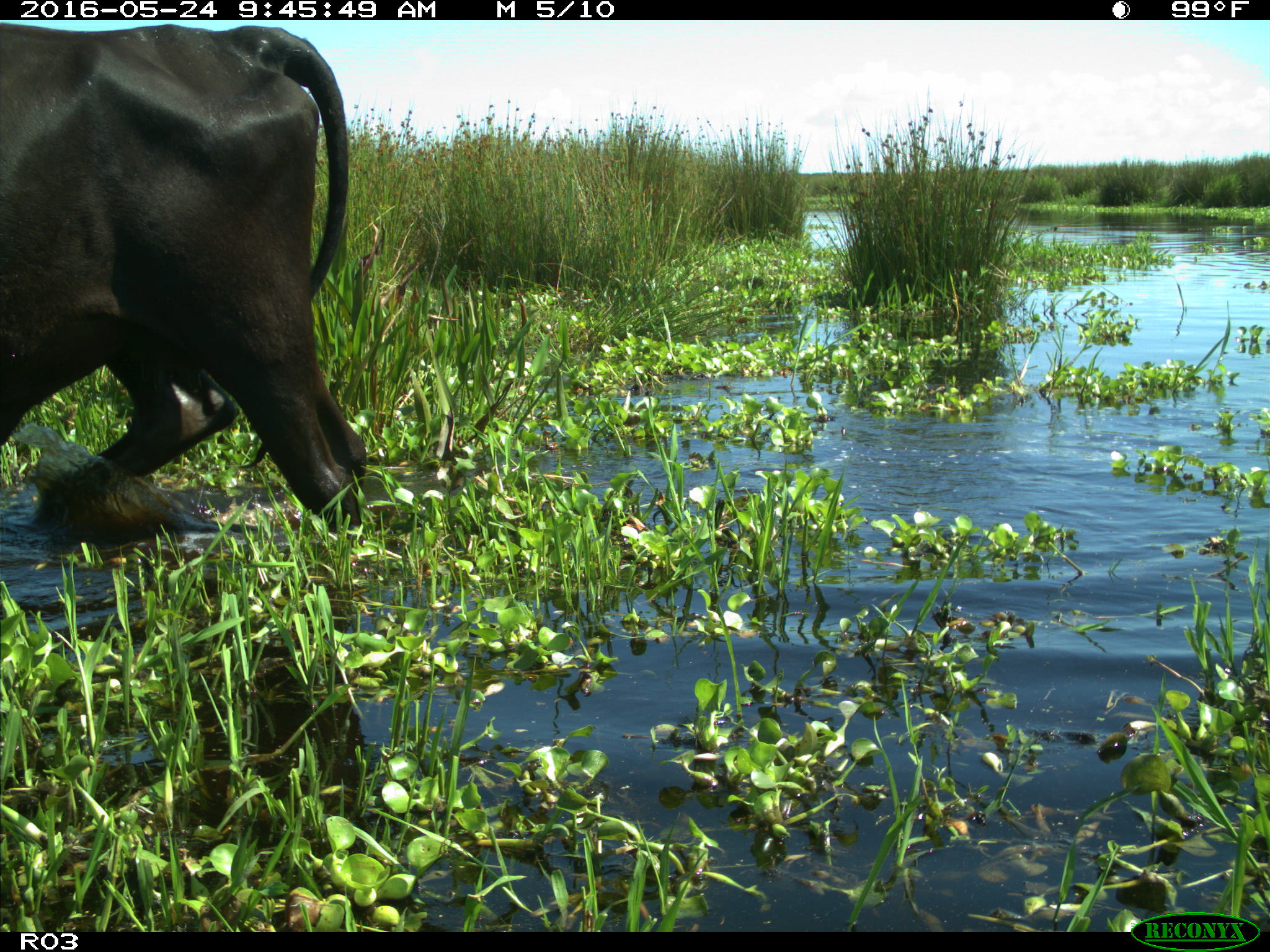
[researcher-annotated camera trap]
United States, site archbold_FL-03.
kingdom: Animalia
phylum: Chordata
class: Mammalia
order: Artiodactyla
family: Bovidae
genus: Bos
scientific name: Bos taurus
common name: domestic cow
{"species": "Bos taurus (domestic cow)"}